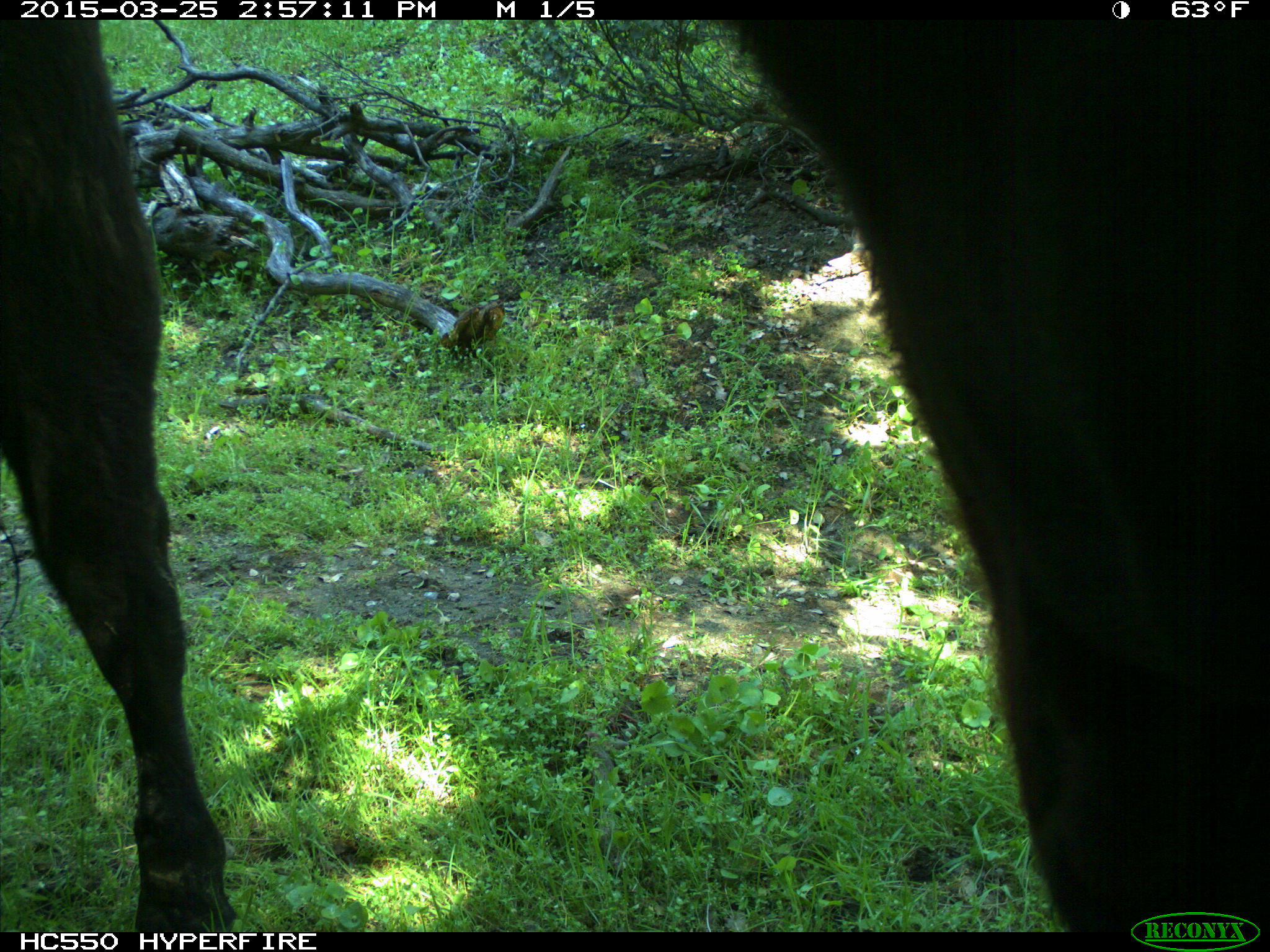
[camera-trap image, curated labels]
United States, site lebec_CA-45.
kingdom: Animalia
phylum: Chordata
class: Mammalia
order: Artiodactyla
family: Bovidae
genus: Bos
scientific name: Bos taurus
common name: domestic cow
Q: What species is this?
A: Bos taurus (domestic cow).